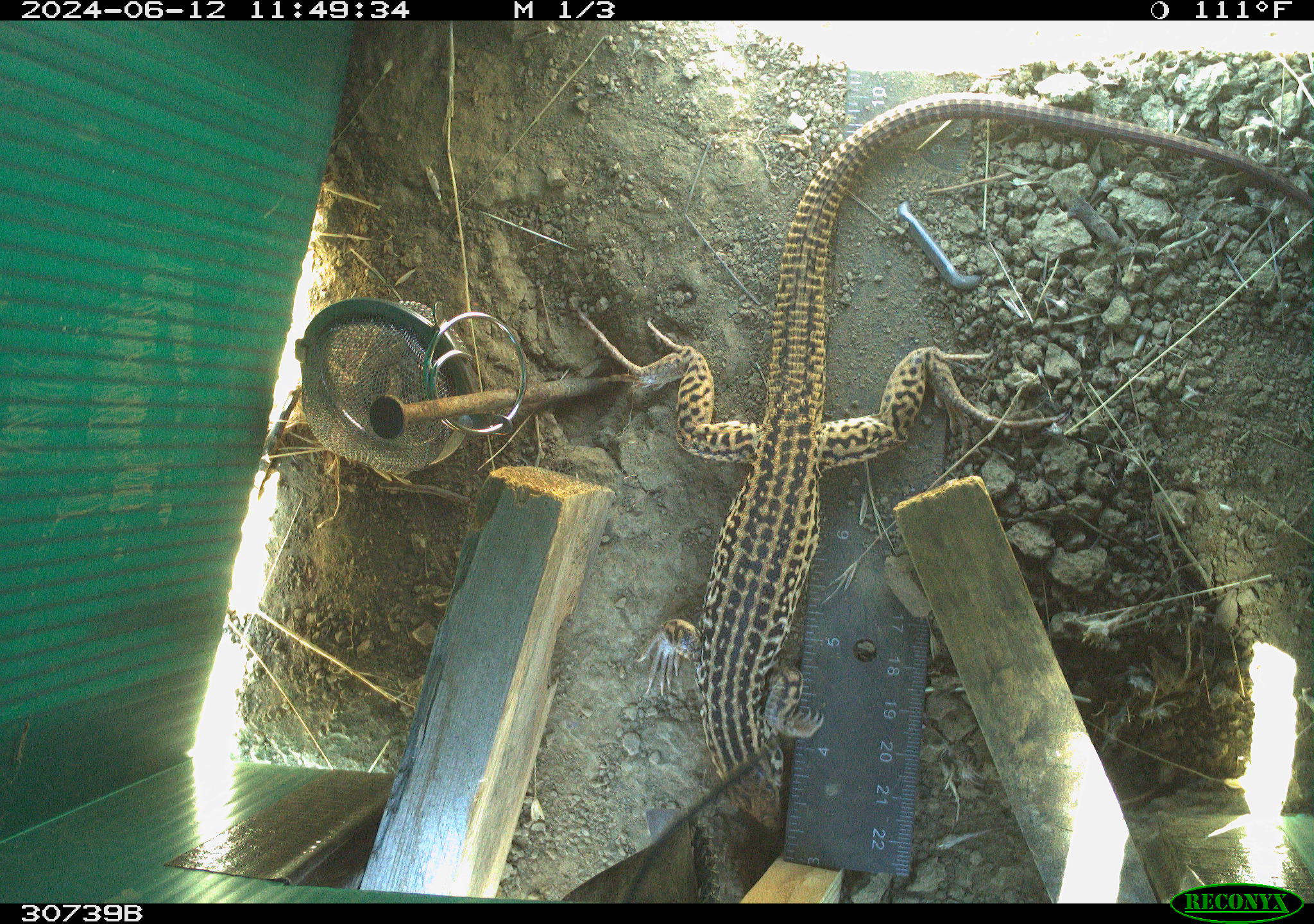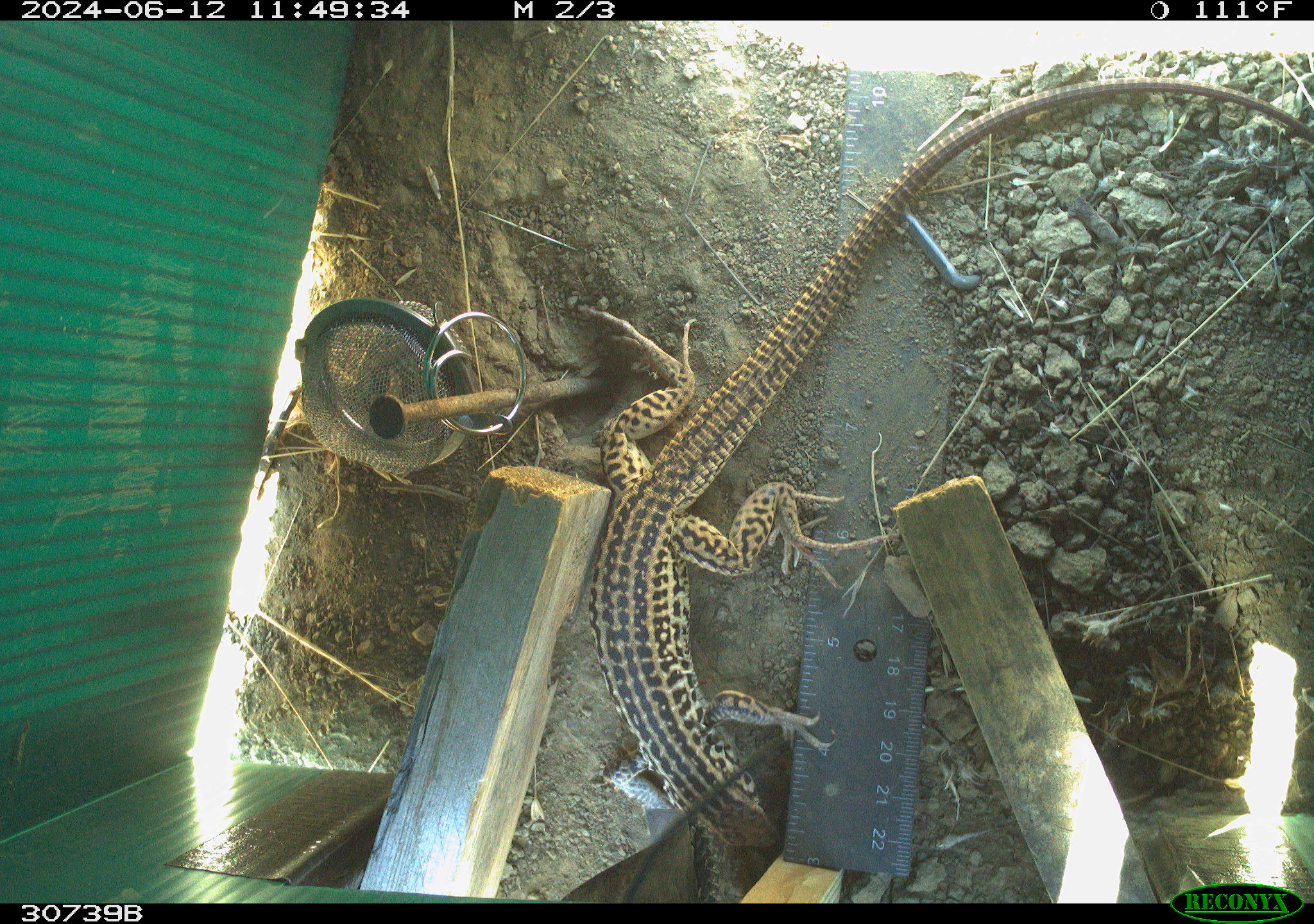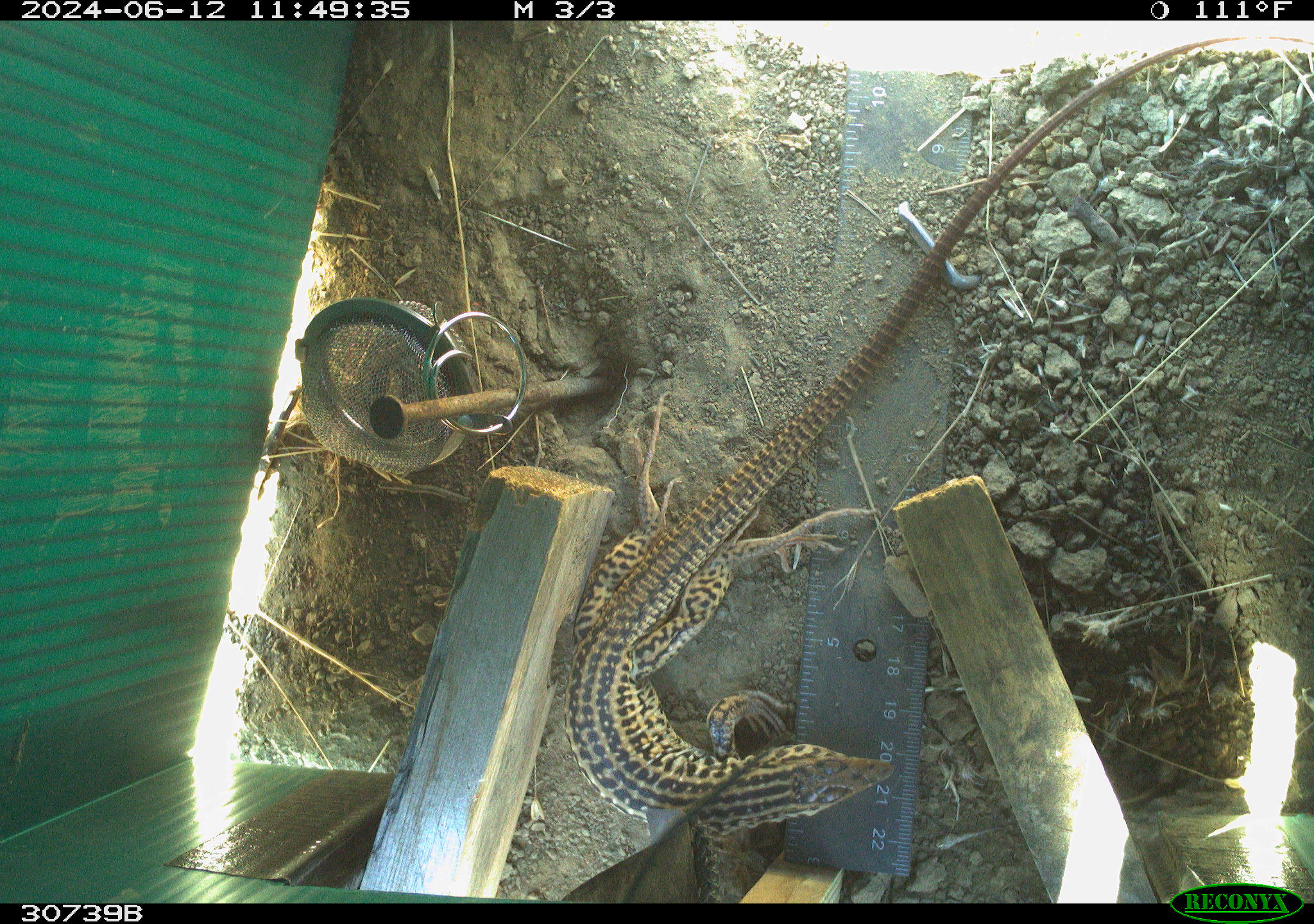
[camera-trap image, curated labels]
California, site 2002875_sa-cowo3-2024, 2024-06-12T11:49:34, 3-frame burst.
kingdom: Animalia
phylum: Chordata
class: Reptilia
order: Squamata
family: Teiidae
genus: Aspidoscelis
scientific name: Aspidoscelis tigris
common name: western whiptail